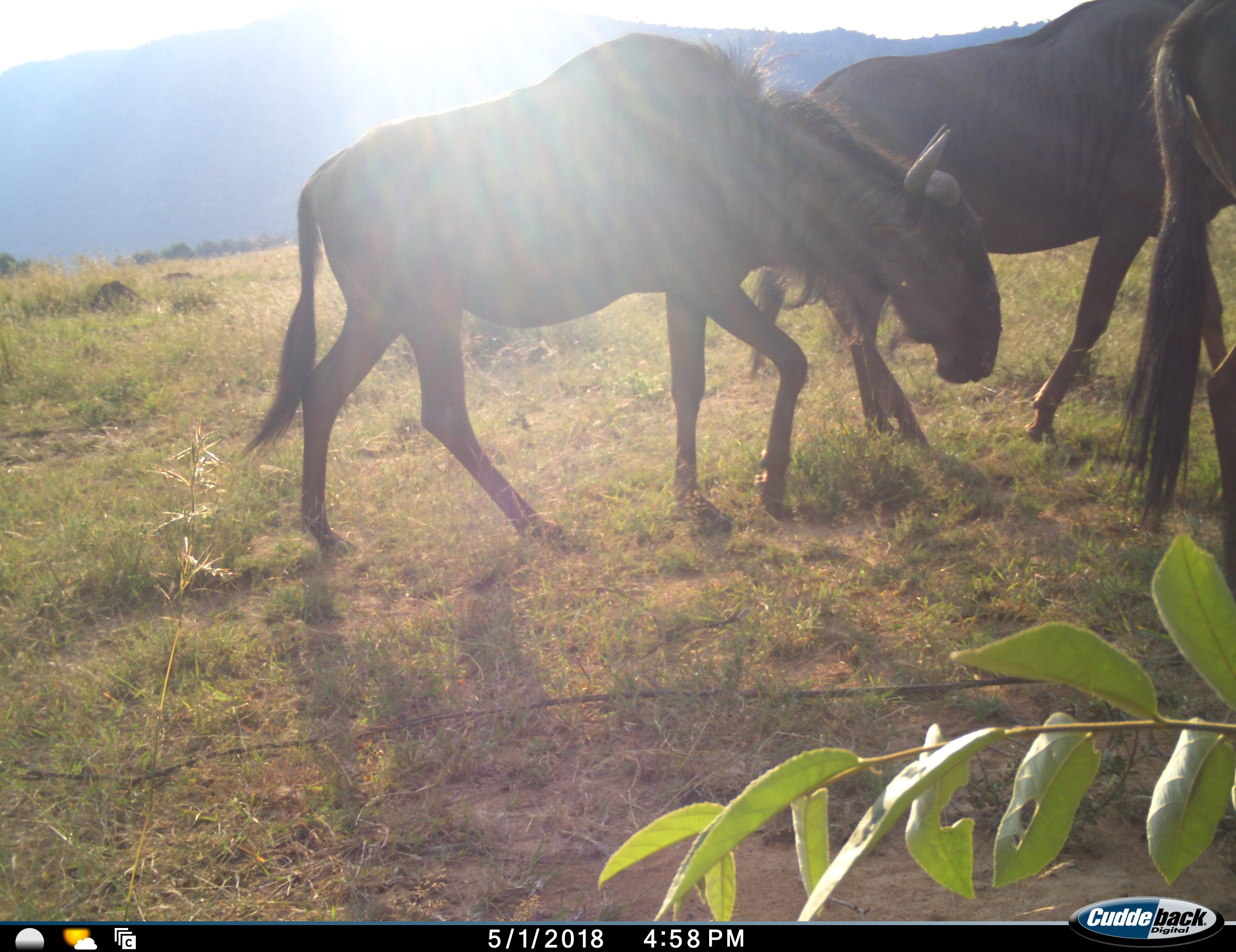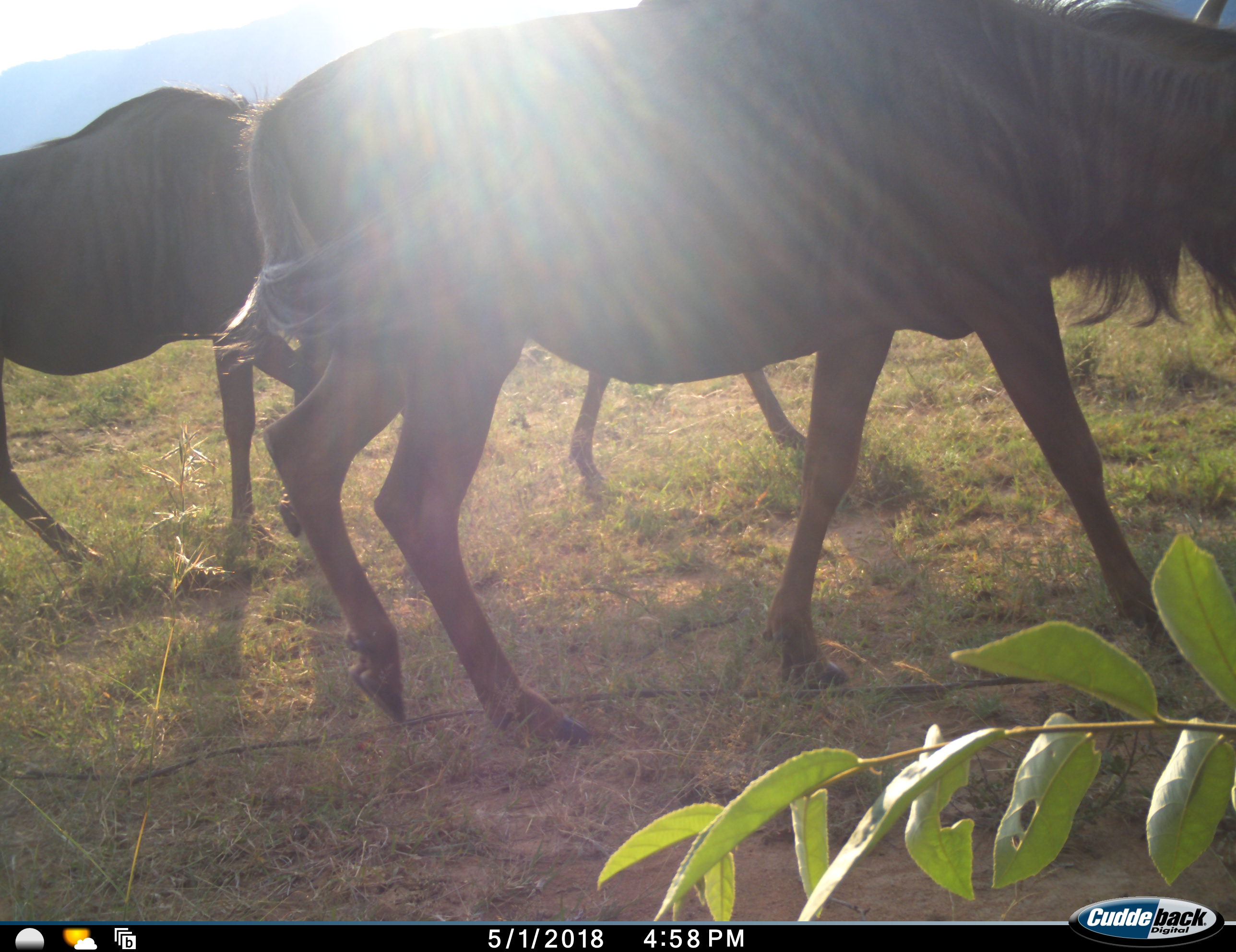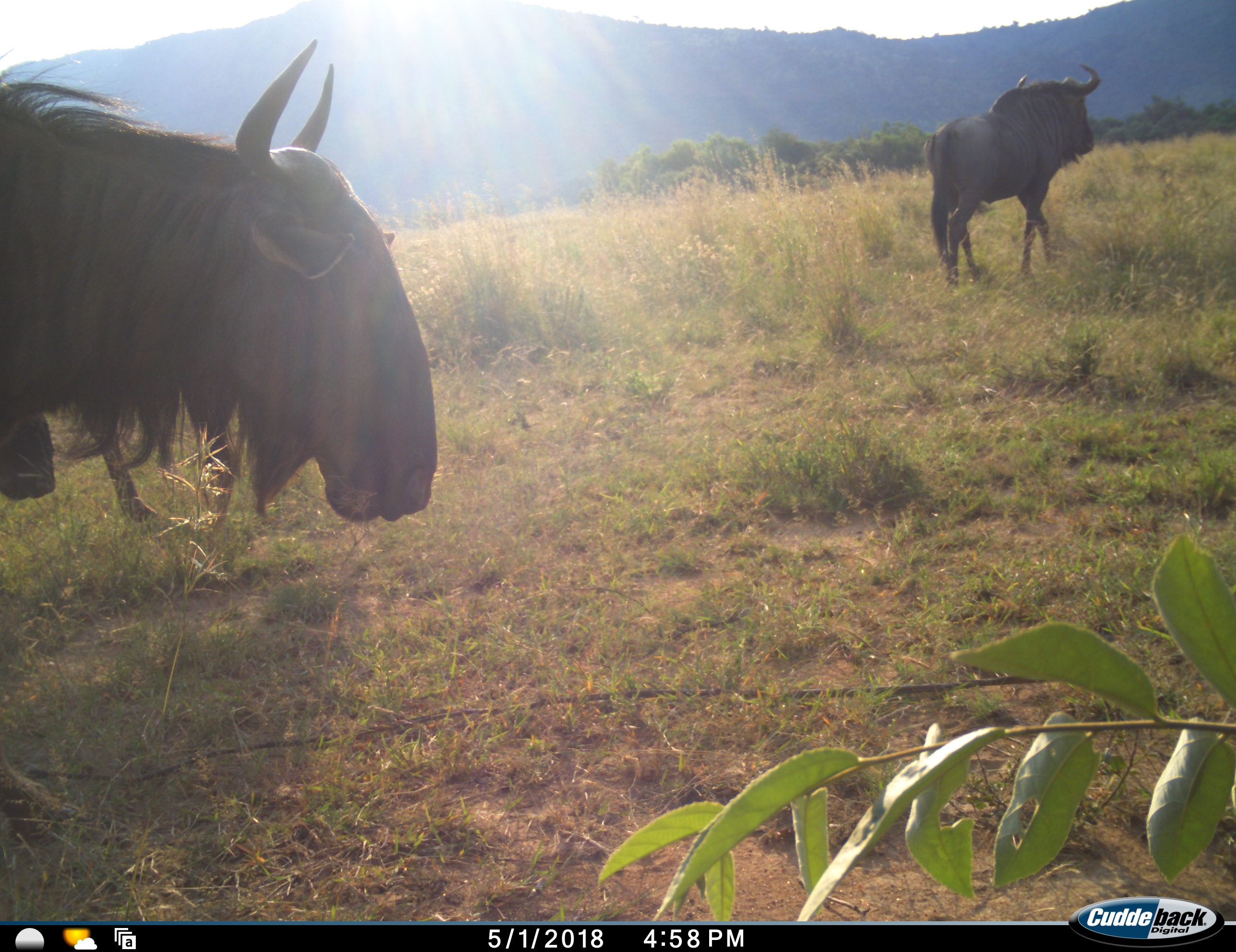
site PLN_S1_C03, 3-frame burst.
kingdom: Animalia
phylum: Chordata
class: Mammalia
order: Artiodactyla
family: Bovidae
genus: Connochaetes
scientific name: Connochaetes taurinus taurinus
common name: blue wildebeest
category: wildebeestblue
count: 3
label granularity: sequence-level